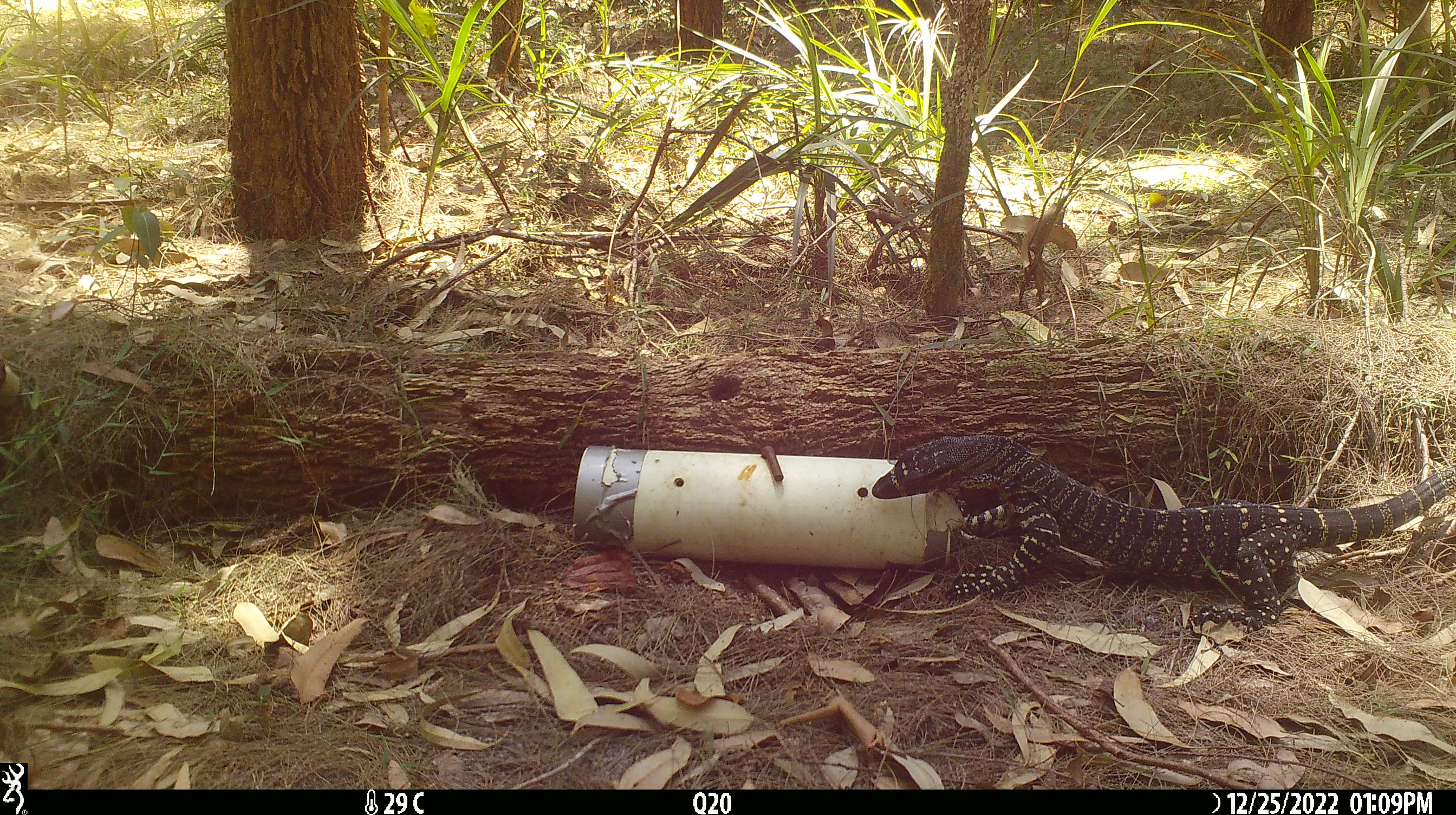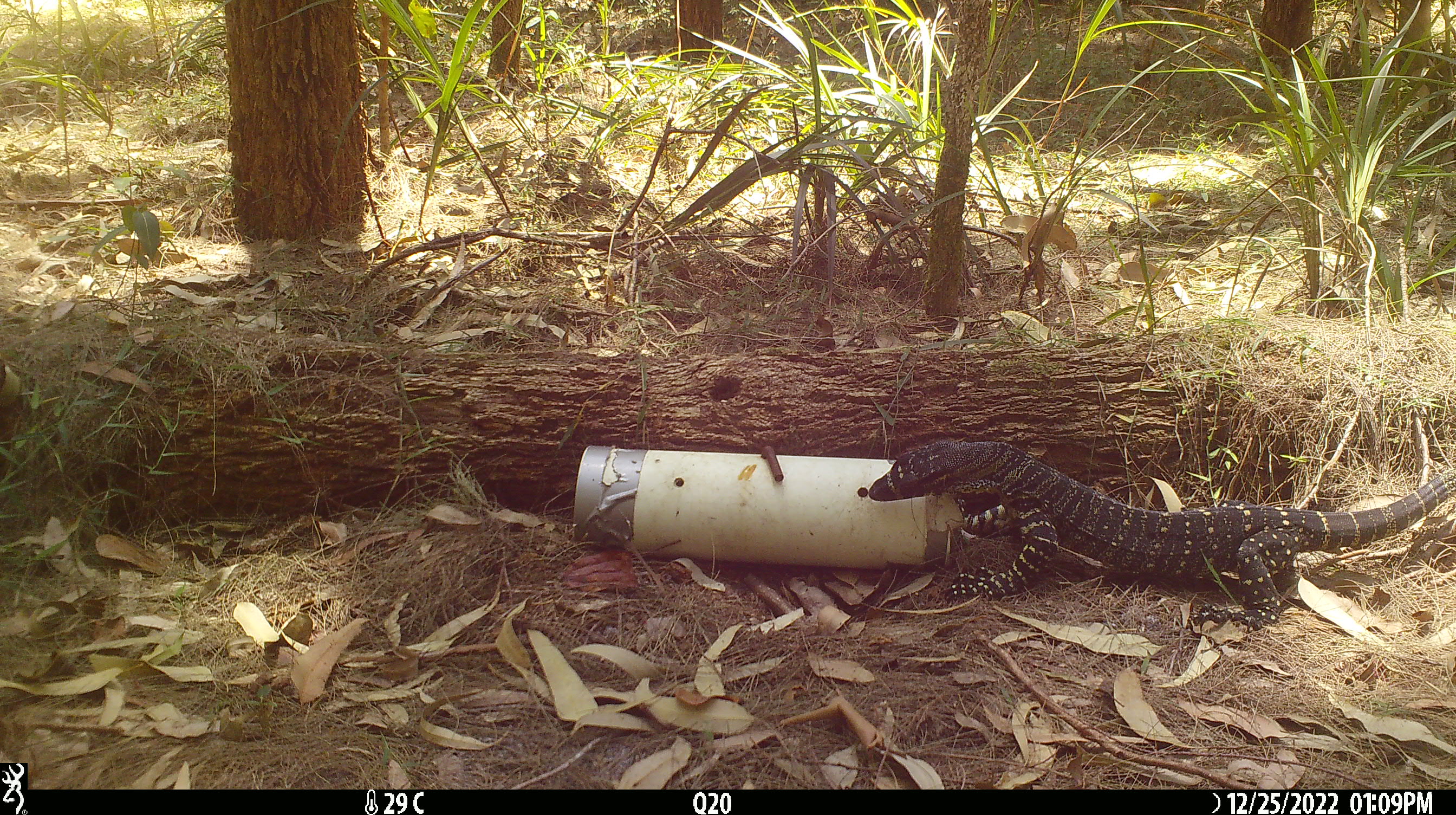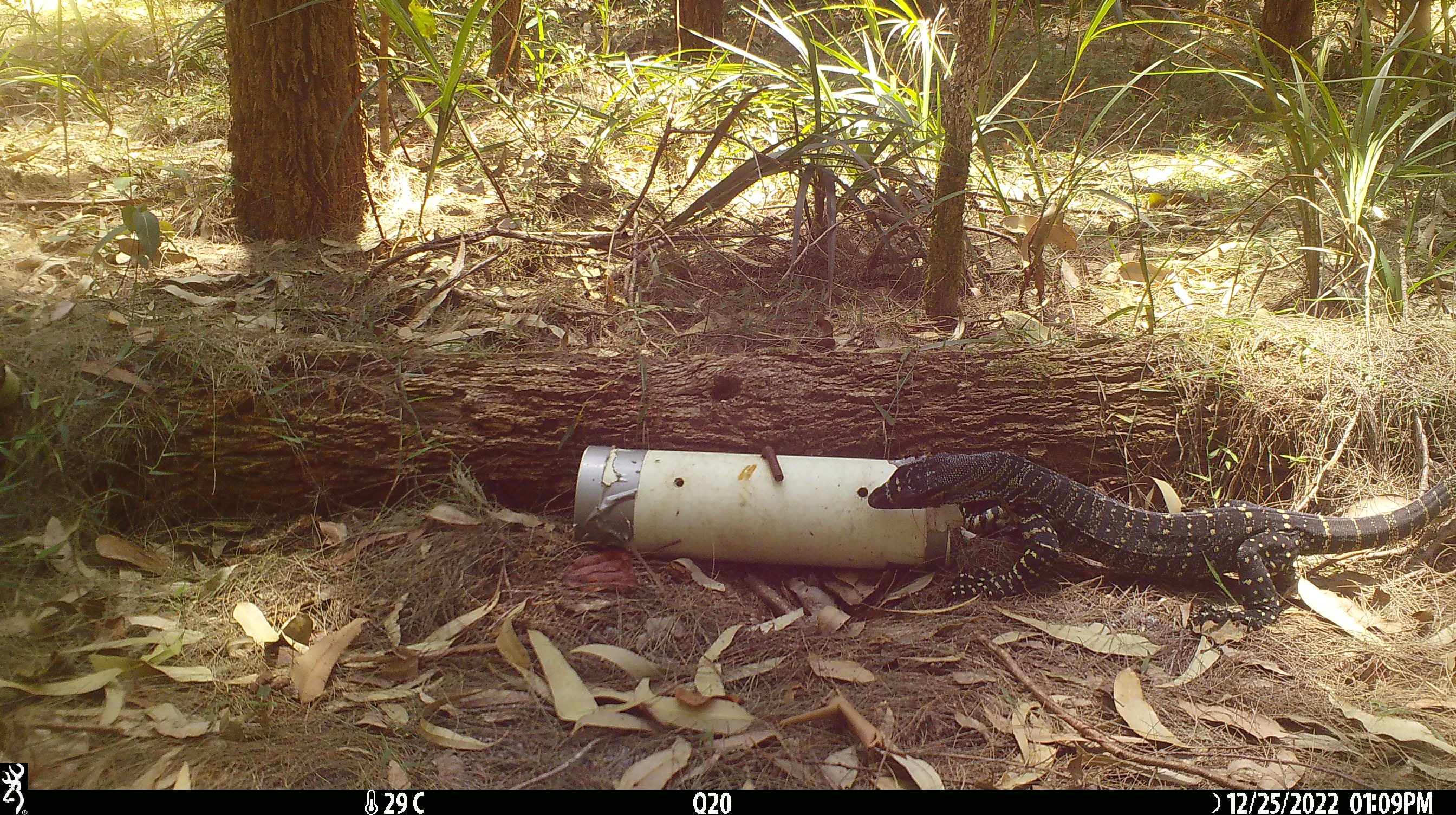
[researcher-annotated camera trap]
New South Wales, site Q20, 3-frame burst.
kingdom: Animalia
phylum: Chordata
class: Reptilia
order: Squamata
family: Varanidae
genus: Varanus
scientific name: Varanus varius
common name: lace monitor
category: goanna